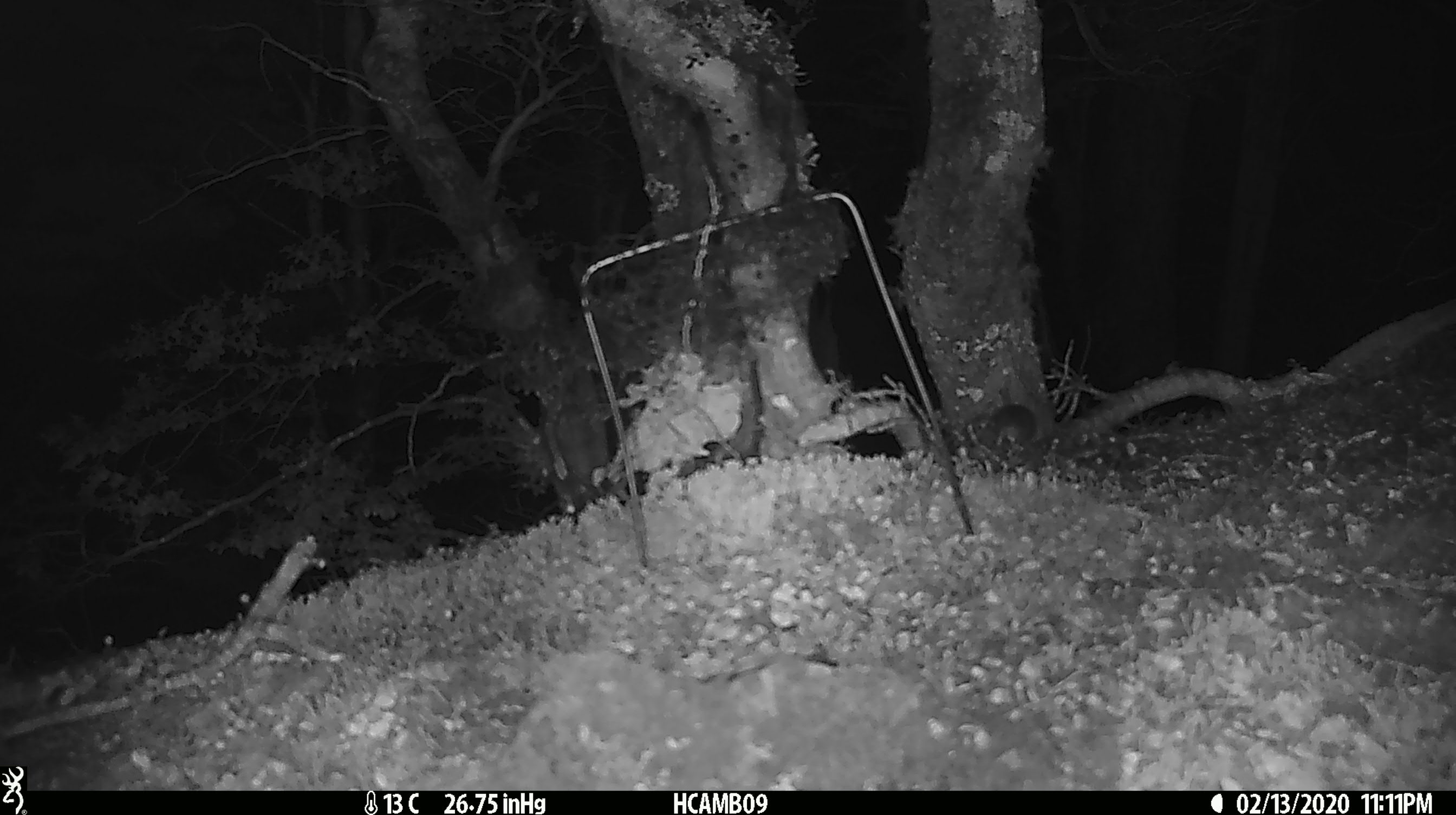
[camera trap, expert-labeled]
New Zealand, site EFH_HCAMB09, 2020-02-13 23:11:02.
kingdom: Animalia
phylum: Chordata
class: Mammalia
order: Rodentia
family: Muridae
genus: Mus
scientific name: Mus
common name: mouse